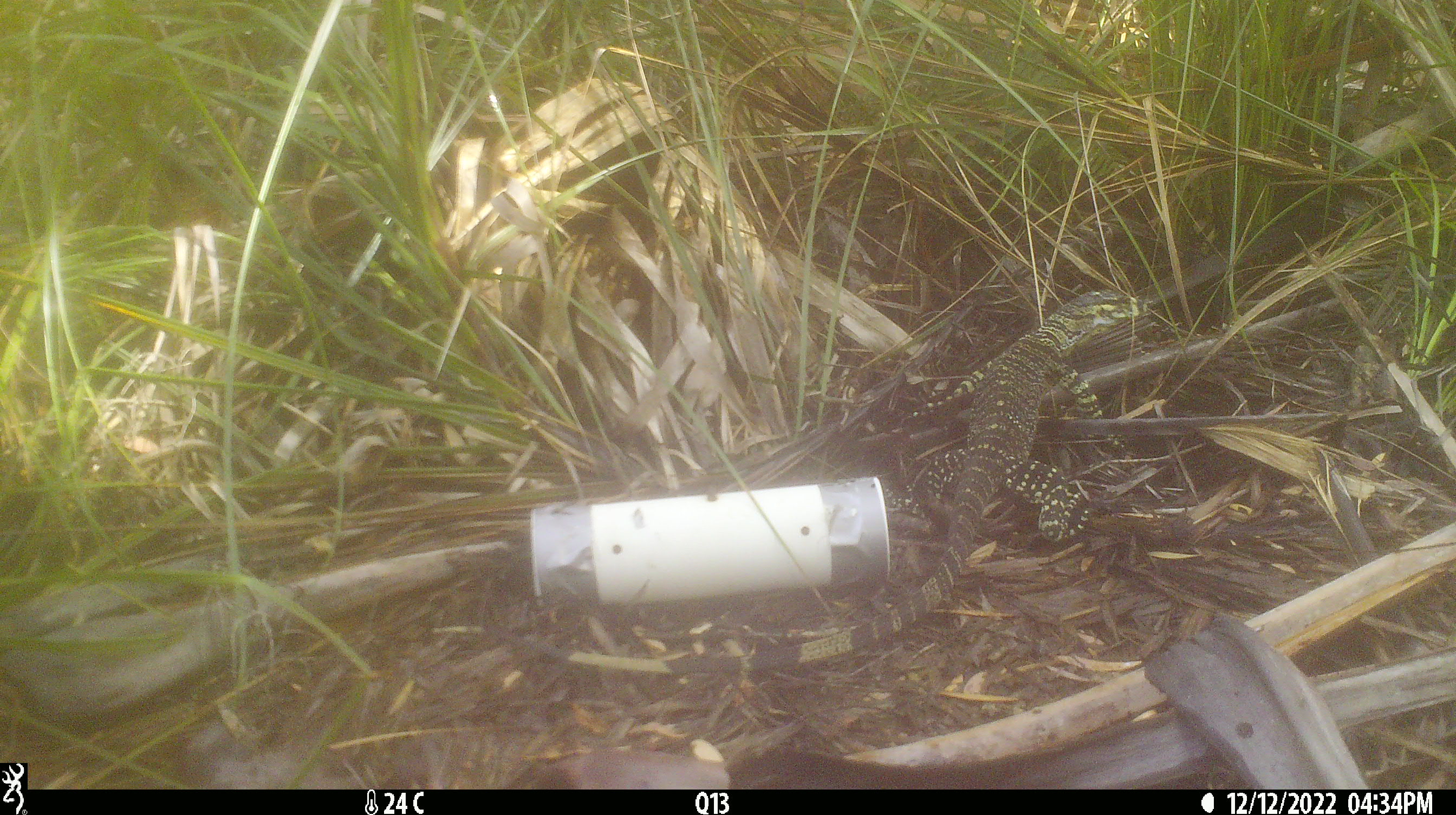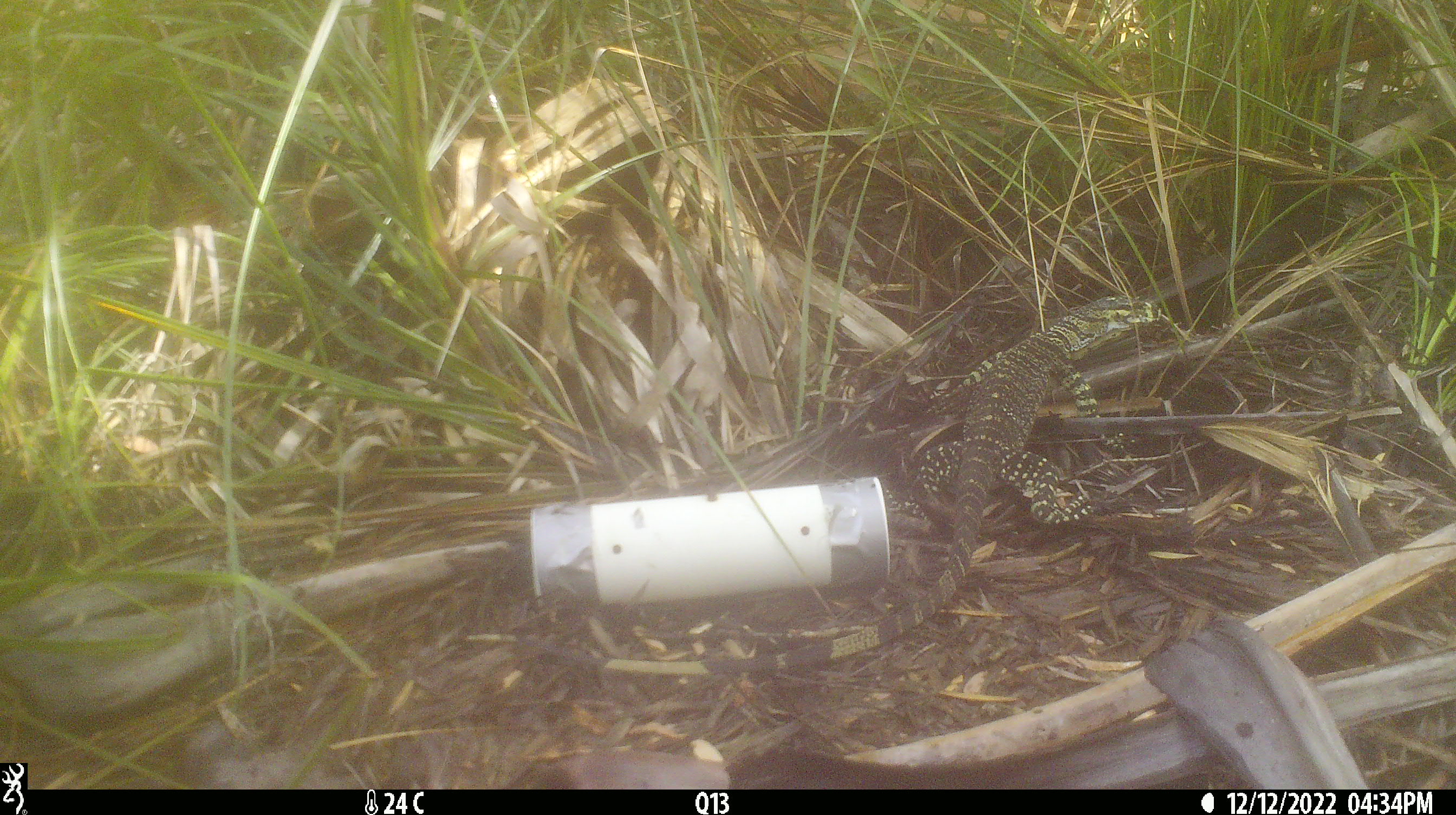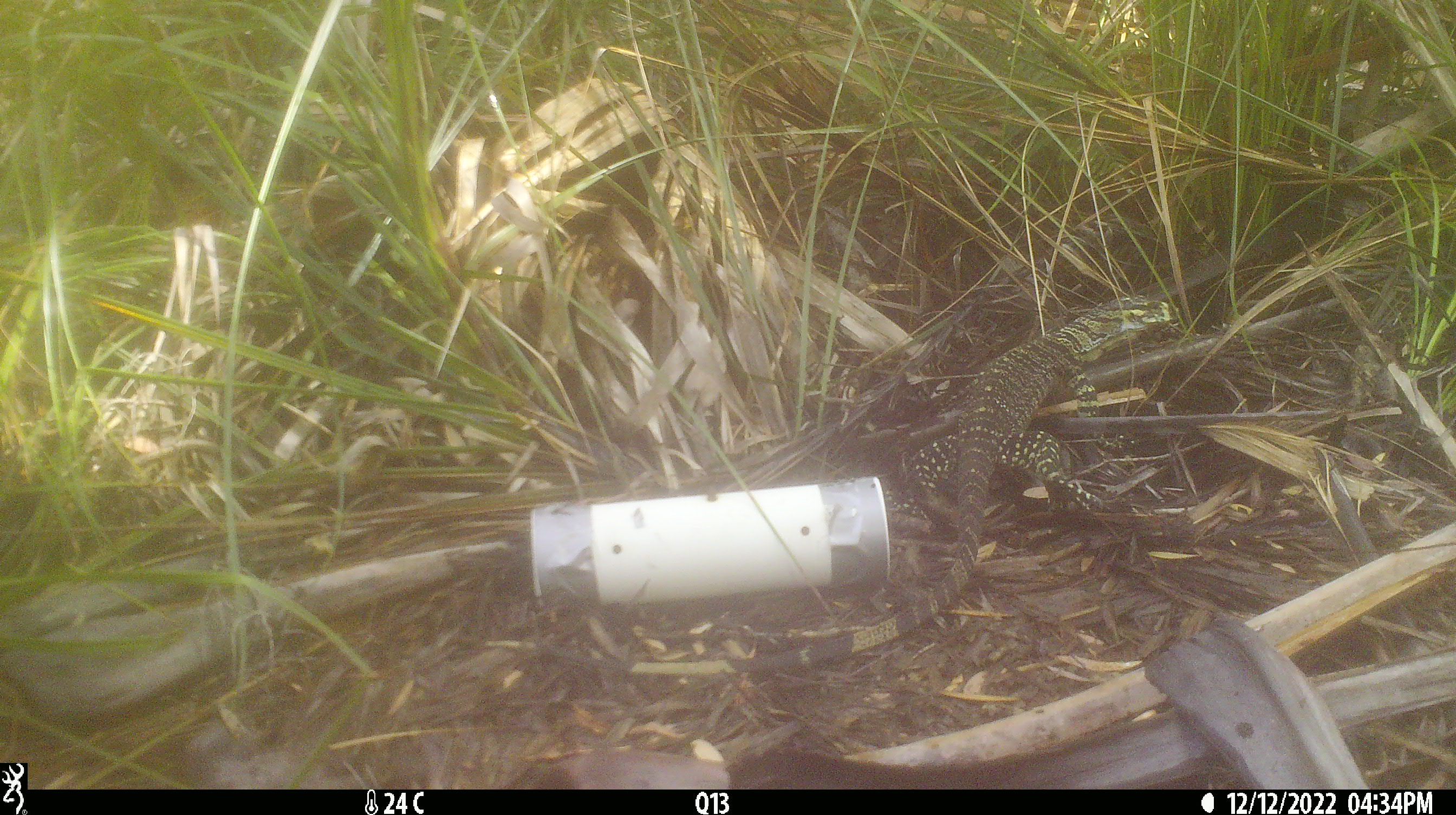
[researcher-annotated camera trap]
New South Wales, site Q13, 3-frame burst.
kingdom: Animalia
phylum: Chordata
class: Reptilia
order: Squamata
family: Varanidae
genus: Varanus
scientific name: Varanus varius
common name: lace monitor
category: goanna